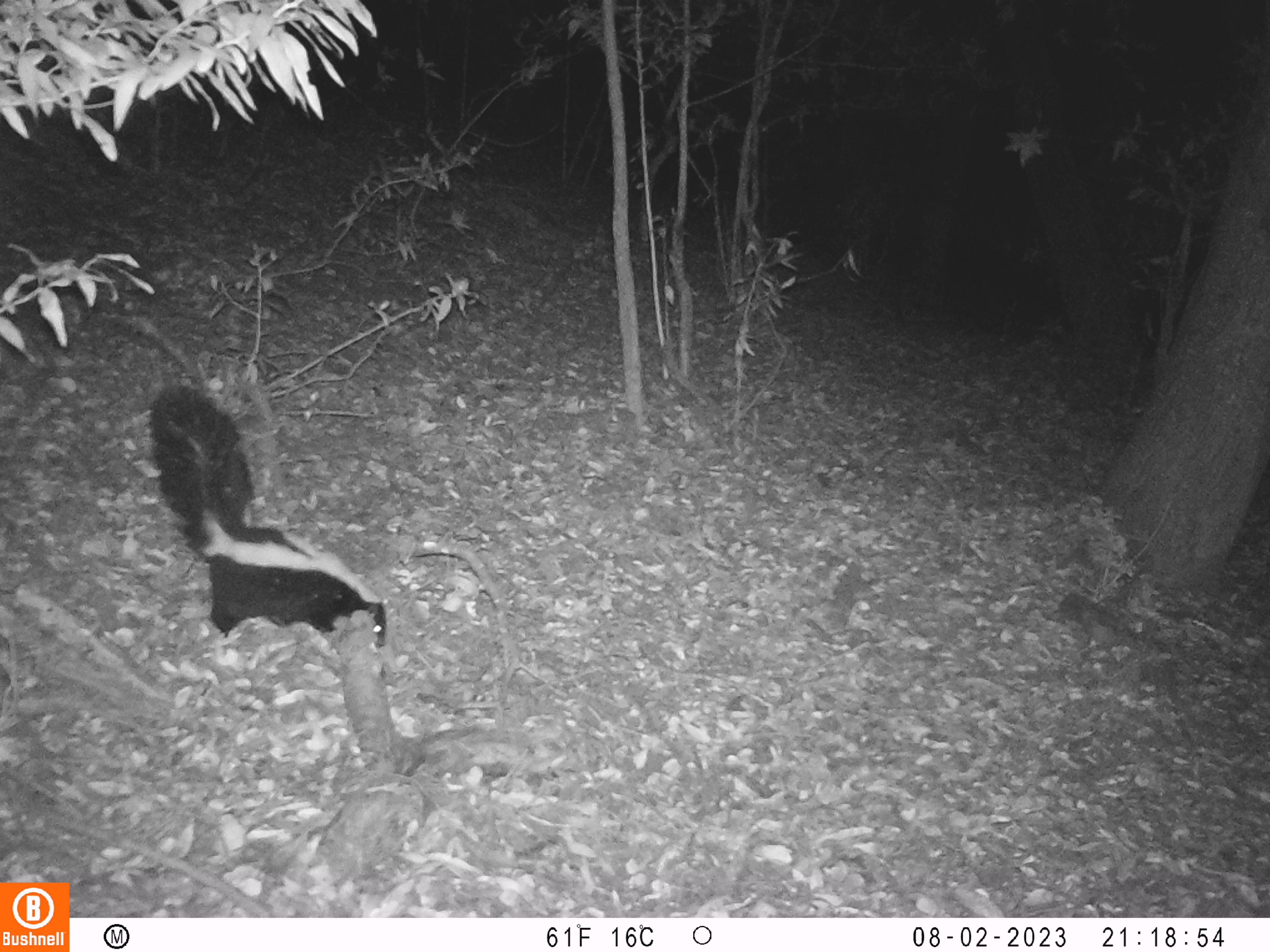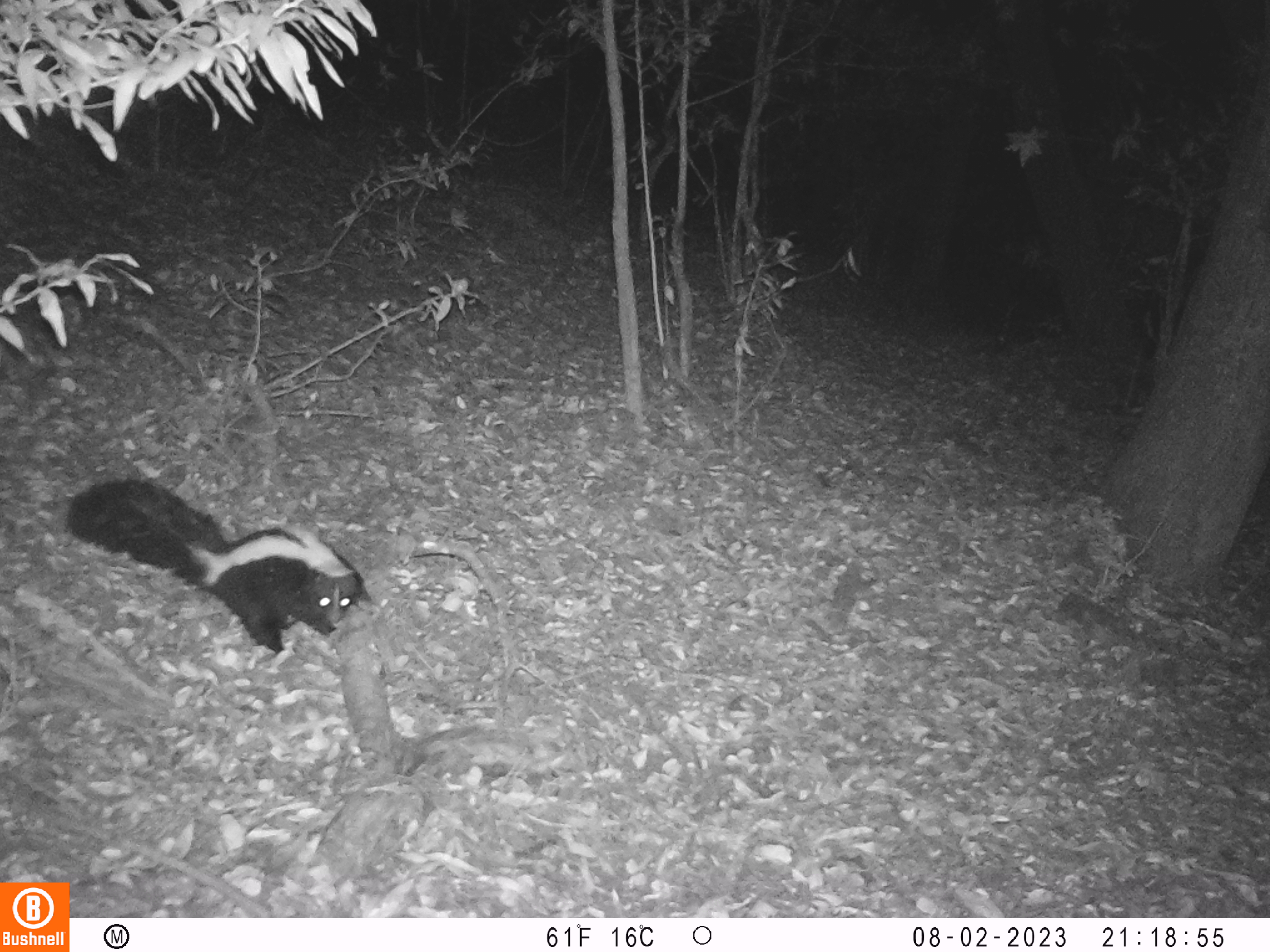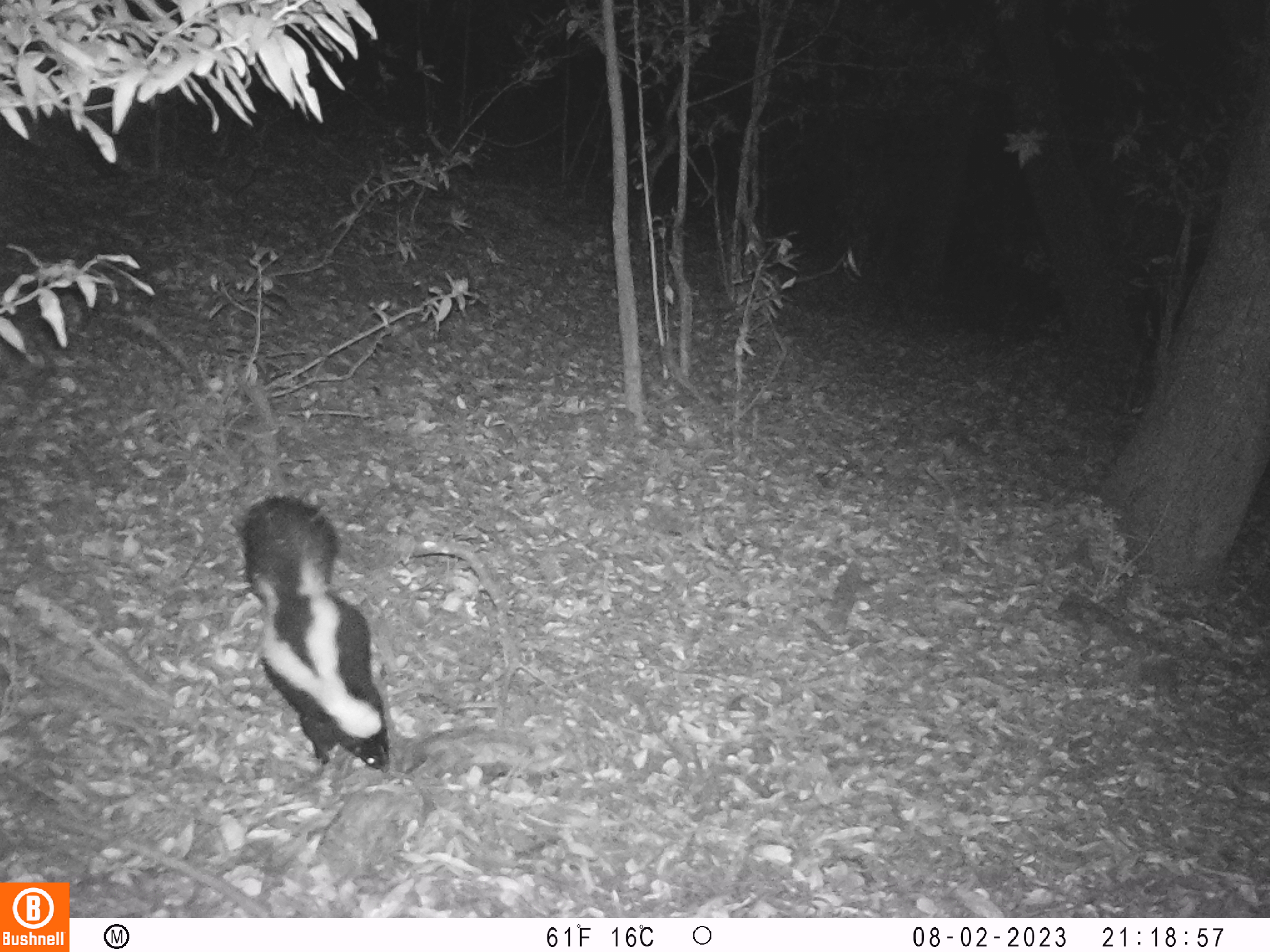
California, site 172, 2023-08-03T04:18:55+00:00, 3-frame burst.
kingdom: Animalia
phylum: Chordata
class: Mammalia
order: Carnivora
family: Mephitidae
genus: Mephitis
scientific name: Mephitis mephitis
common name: striped skunk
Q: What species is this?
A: Striped skunk (Mephitis mephitis).